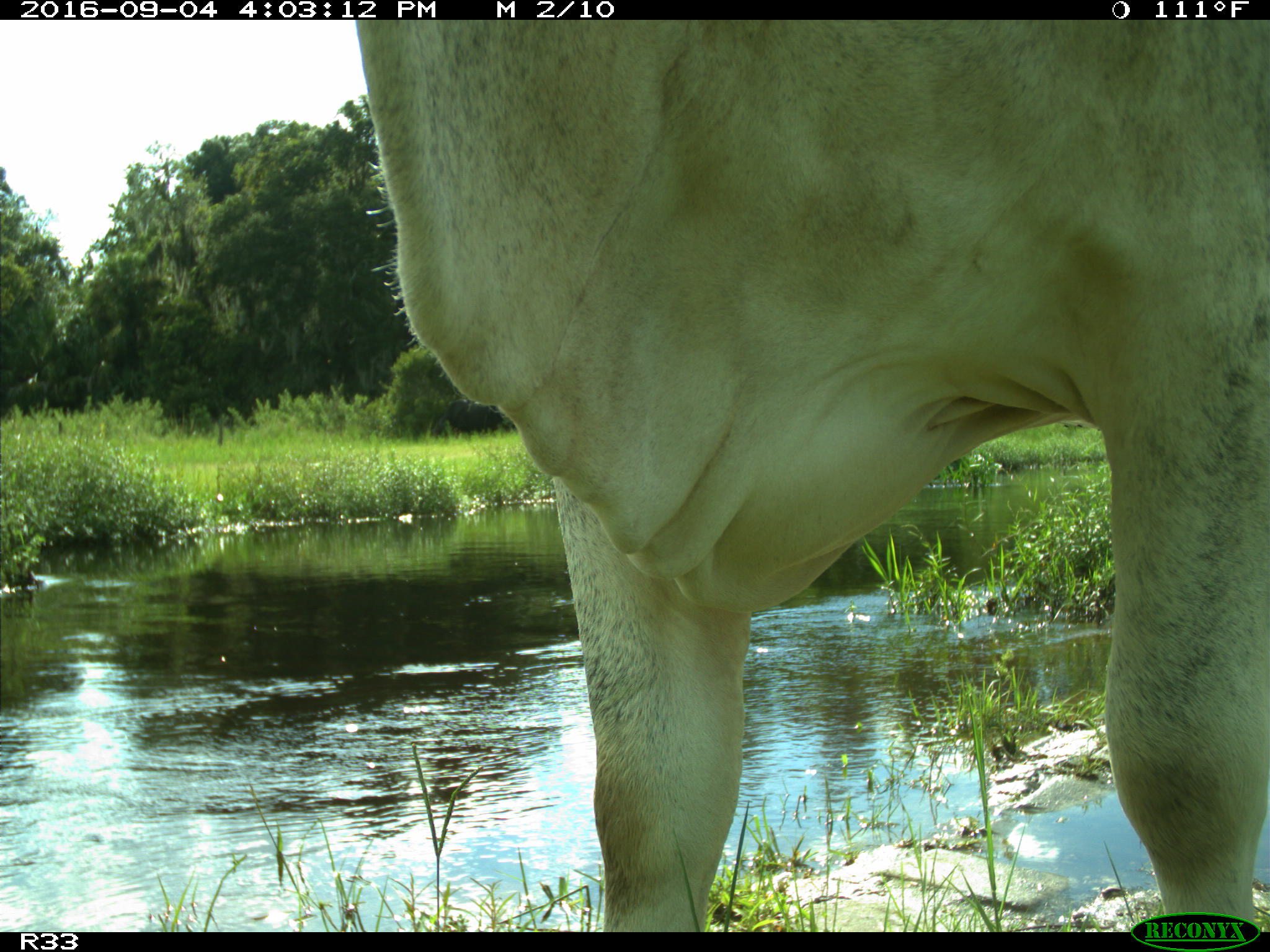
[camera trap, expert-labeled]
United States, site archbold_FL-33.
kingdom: Animalia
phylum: Chordata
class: Mammalia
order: Artiodactyla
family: Bovidae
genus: Bos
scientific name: Bos taurus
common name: domestic cow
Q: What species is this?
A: Bos taurus (domestic cow).